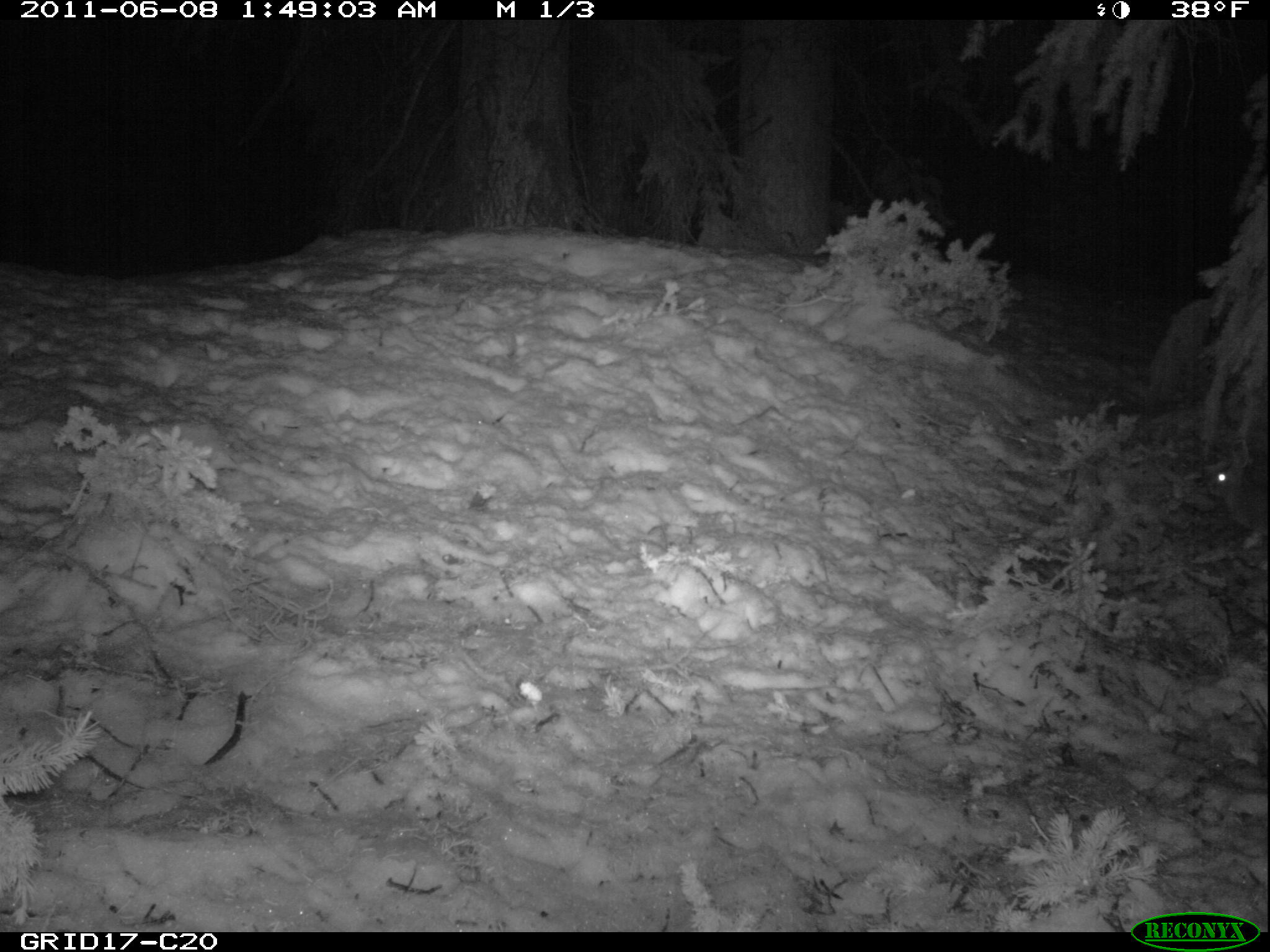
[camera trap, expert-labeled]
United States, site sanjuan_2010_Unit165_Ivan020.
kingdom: Animalia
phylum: Chordata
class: Mammalia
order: Lagomorpha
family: Leporidae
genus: Lepus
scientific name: Lepus americanus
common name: snowshoe hare